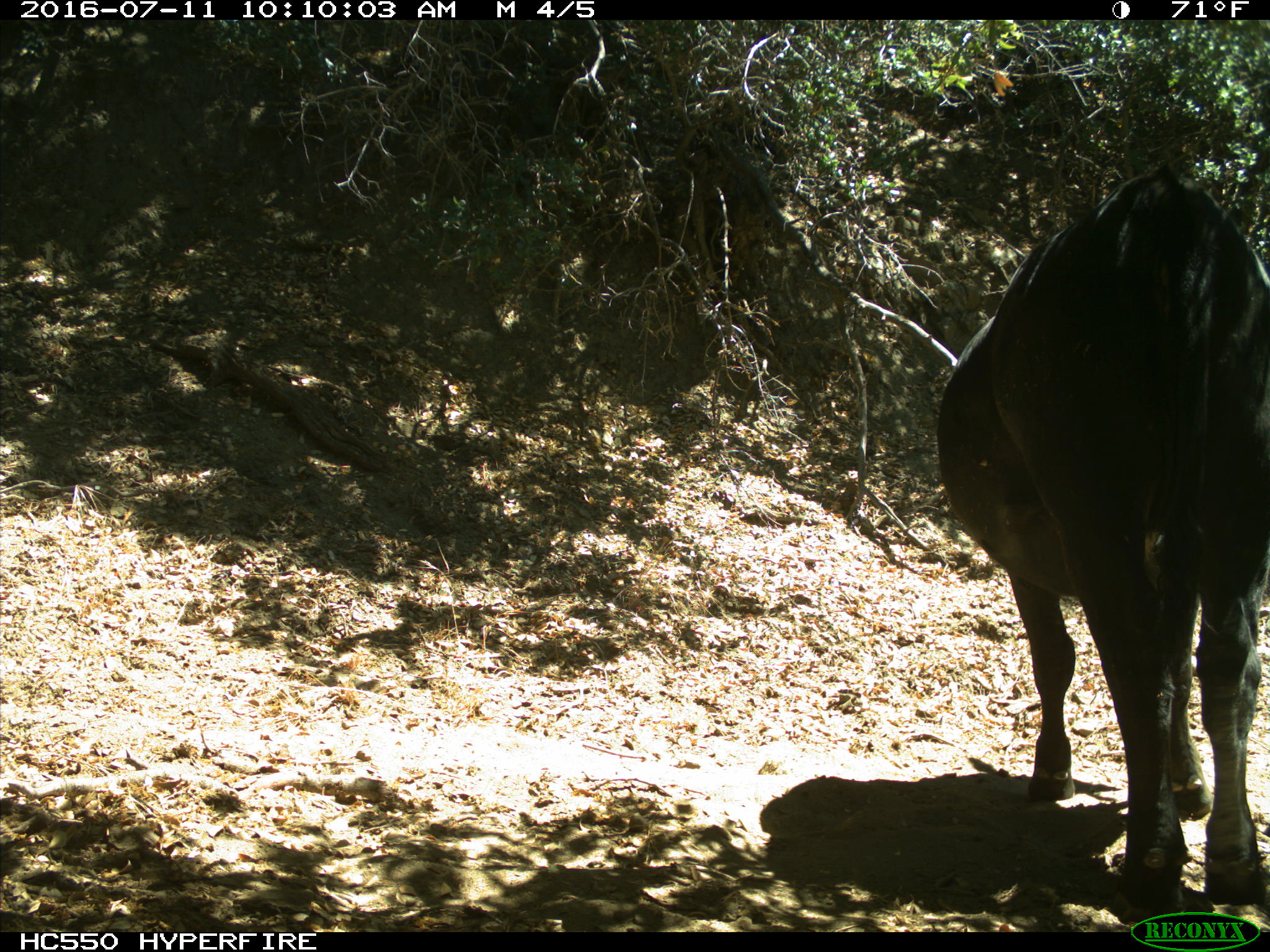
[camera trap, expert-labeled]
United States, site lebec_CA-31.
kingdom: Animalia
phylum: Chordata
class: Mammalia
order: Artiodactyla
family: Bovidae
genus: Bos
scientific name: Bos taurus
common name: domestic cow